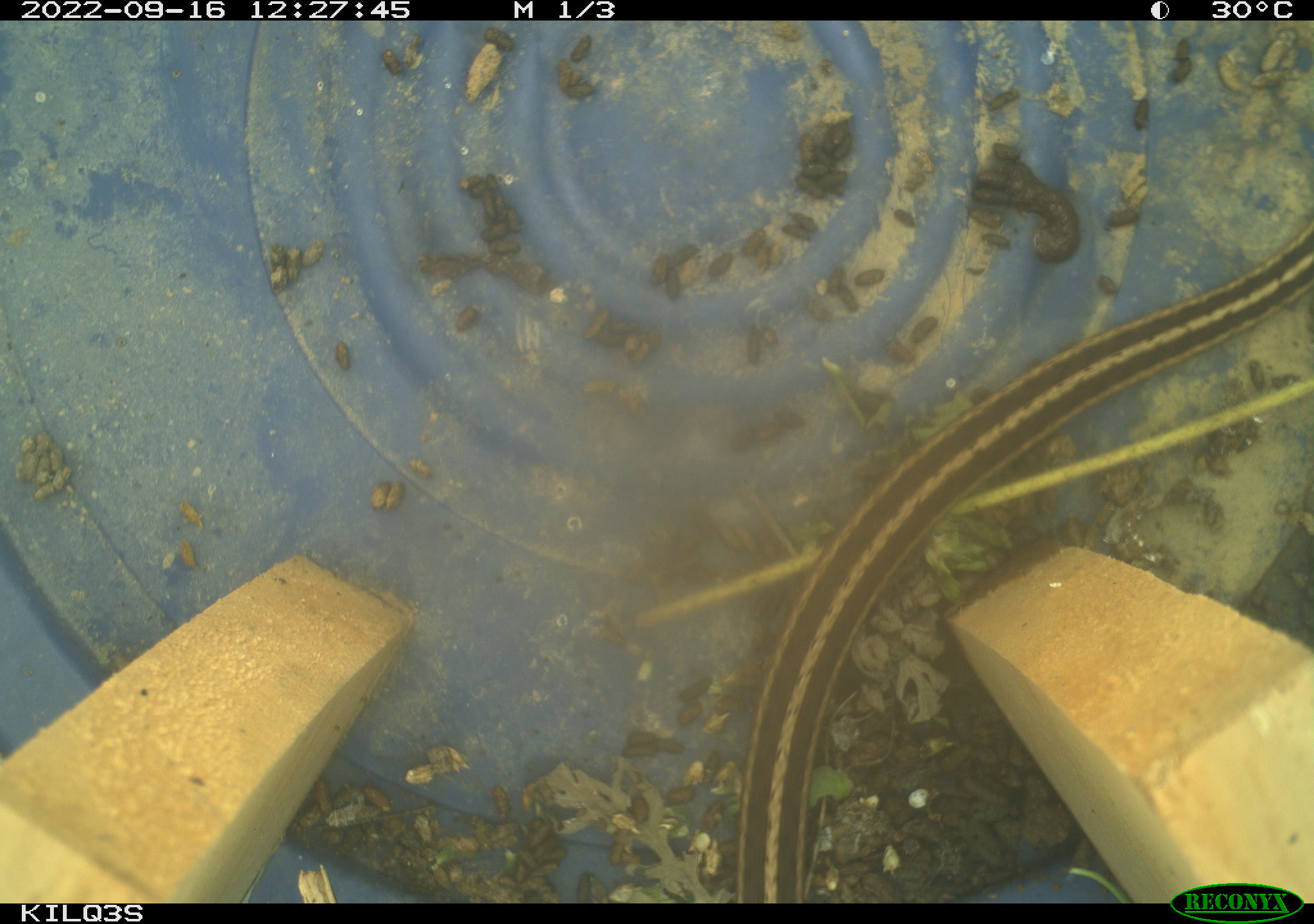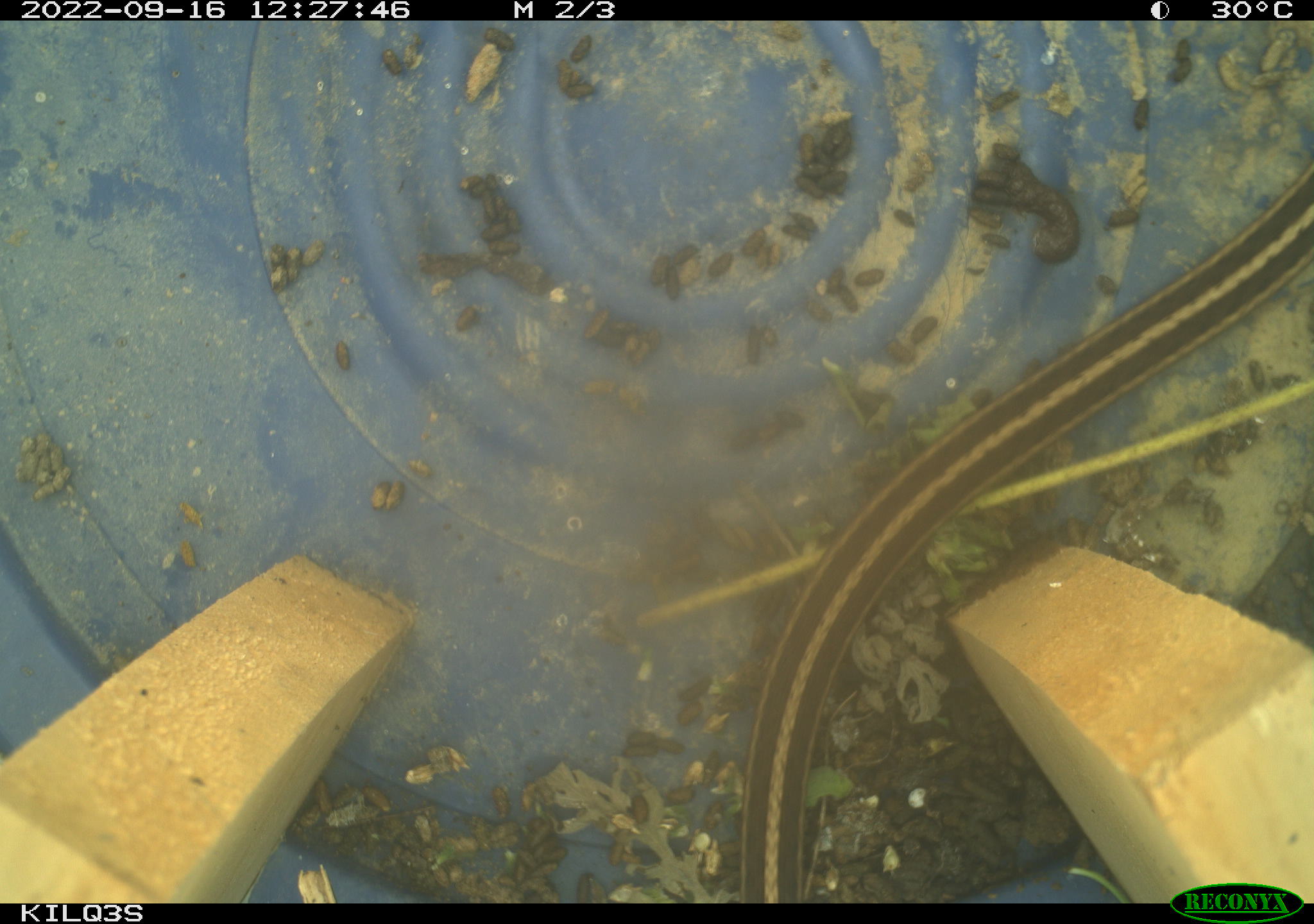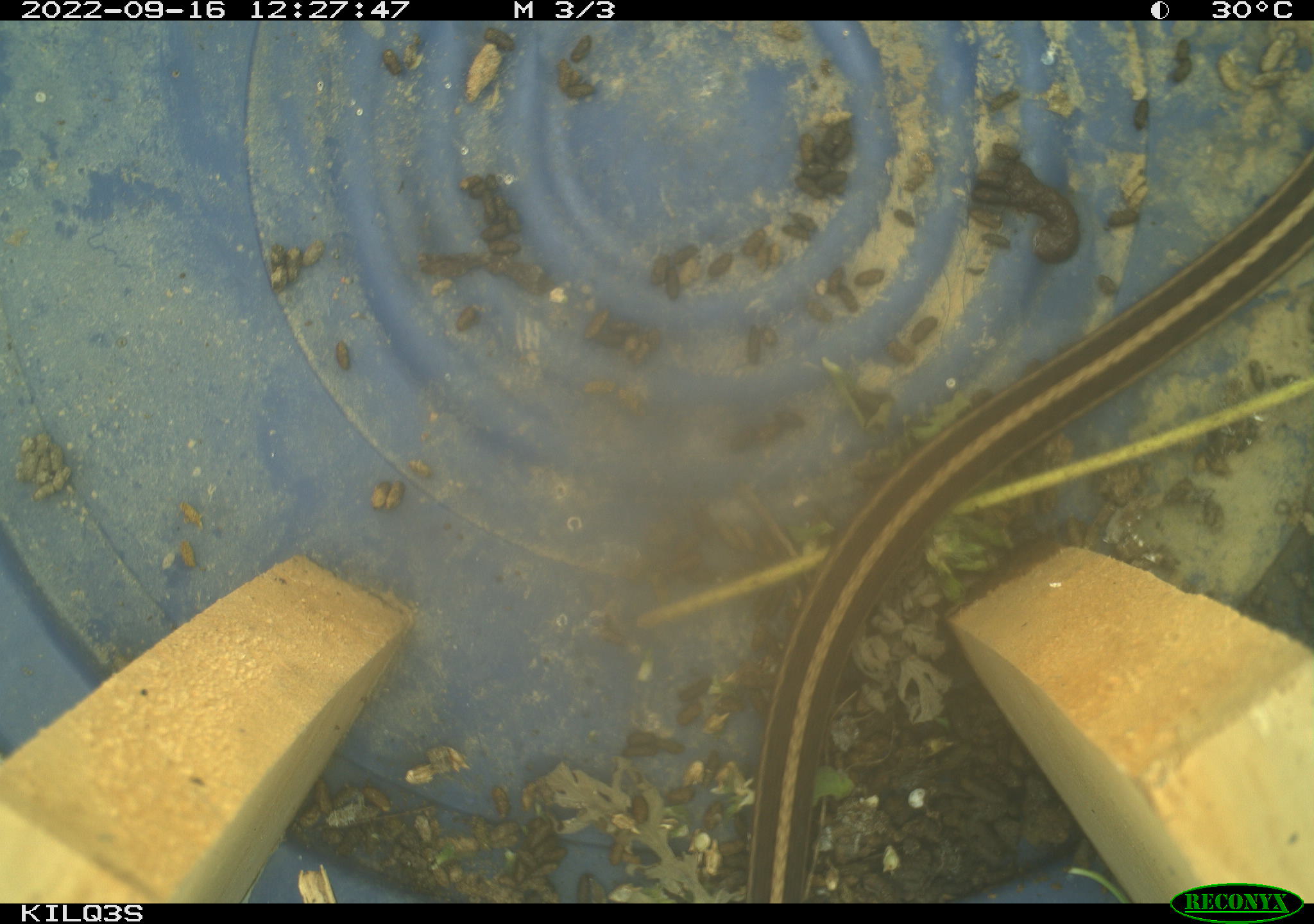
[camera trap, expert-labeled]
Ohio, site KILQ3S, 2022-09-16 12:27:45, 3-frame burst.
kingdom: Animalia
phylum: Chordata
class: Reptilia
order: Squamata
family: Colubridae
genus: Thamnophis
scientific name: Thamnophis sirtalis sirtalis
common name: eastern gartersnake